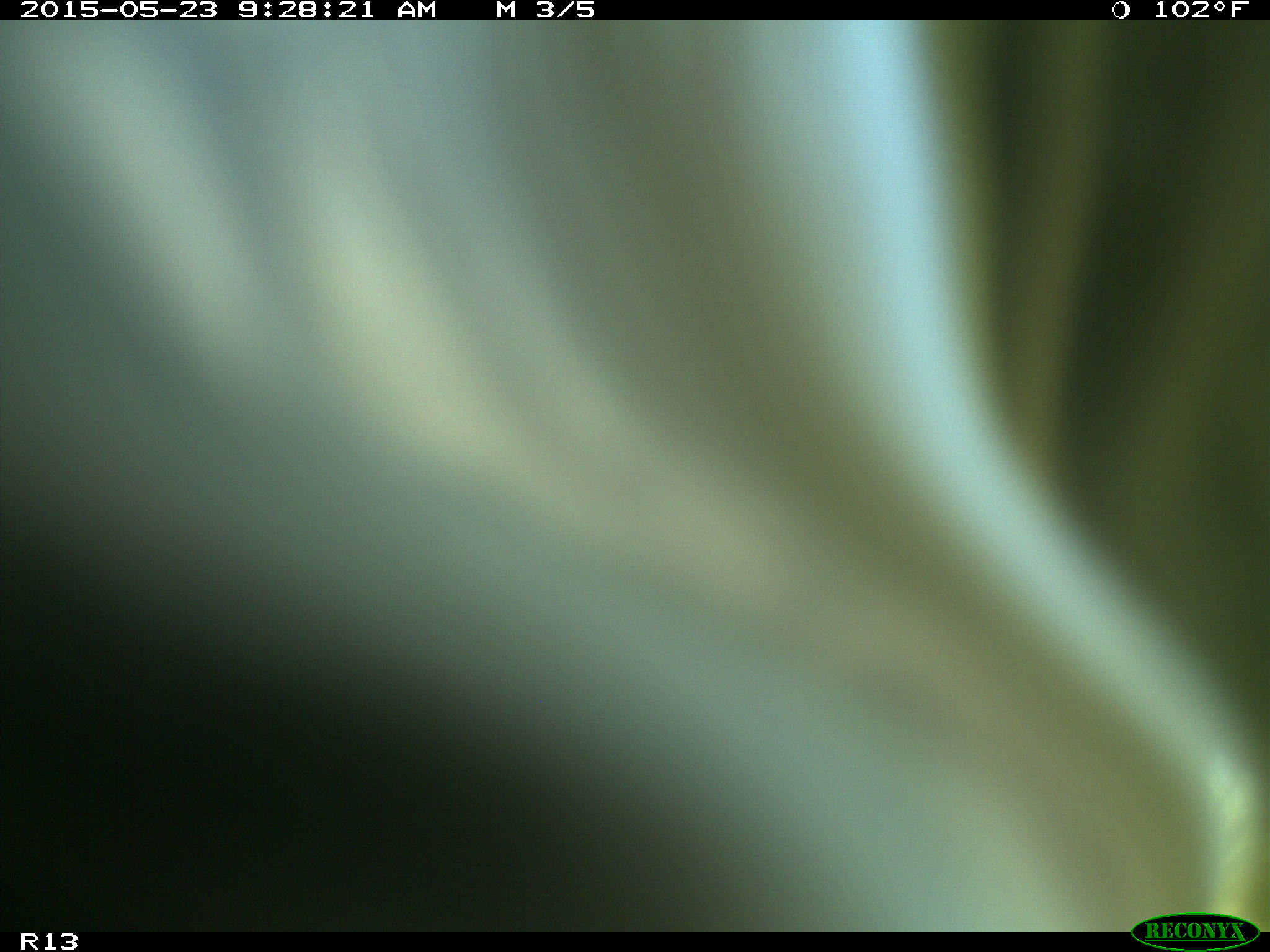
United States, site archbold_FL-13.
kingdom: Animalia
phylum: Chordata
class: Mammalia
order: Artiodactyla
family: Bovidae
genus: Bos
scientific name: Bos taurus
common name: domestic cow